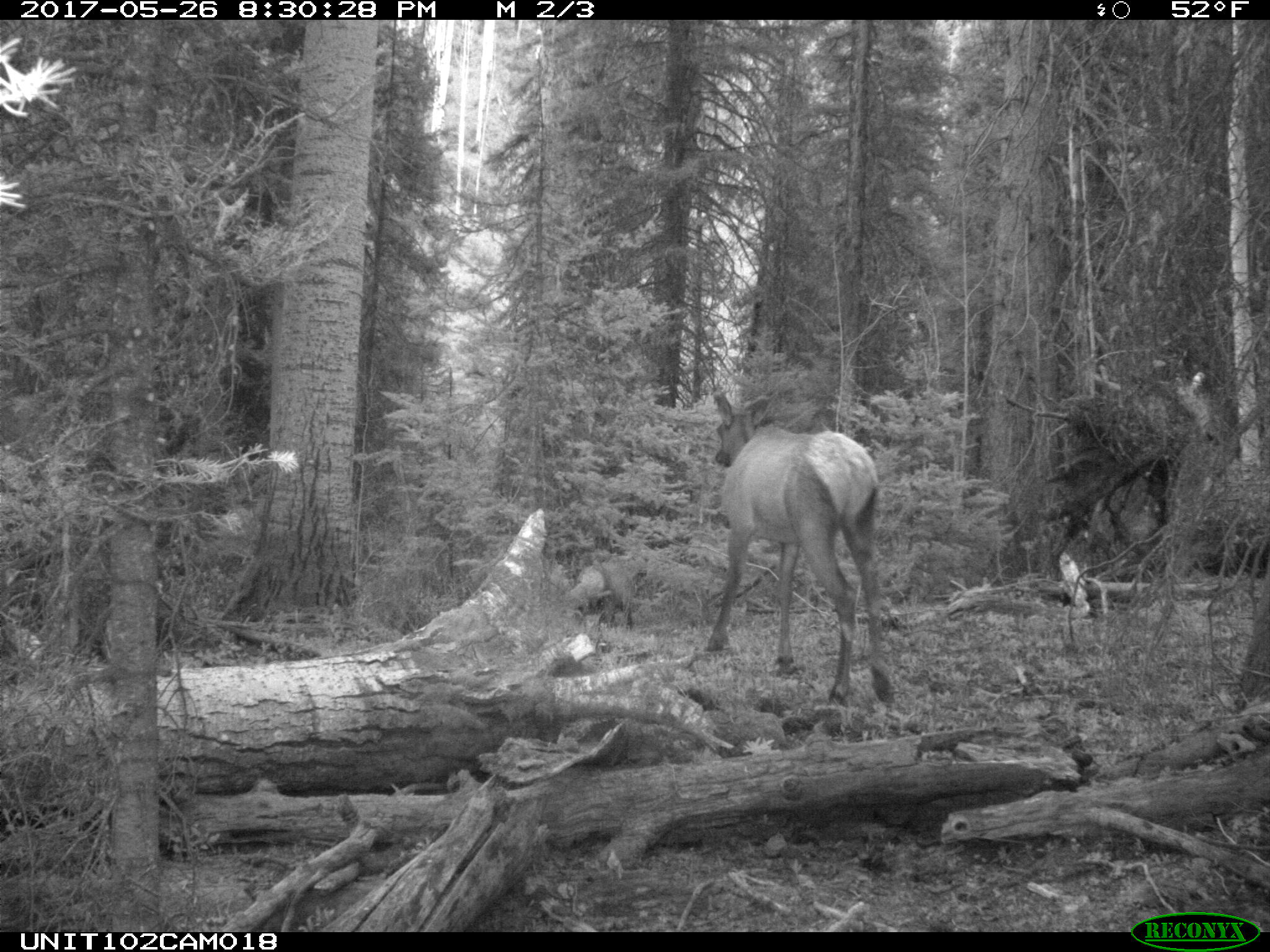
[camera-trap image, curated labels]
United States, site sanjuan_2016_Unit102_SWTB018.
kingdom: Animalia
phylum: Chordata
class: Mammalia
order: Artiodactyla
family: Cervidae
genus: Cervus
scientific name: Cervus elaphus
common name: red deer